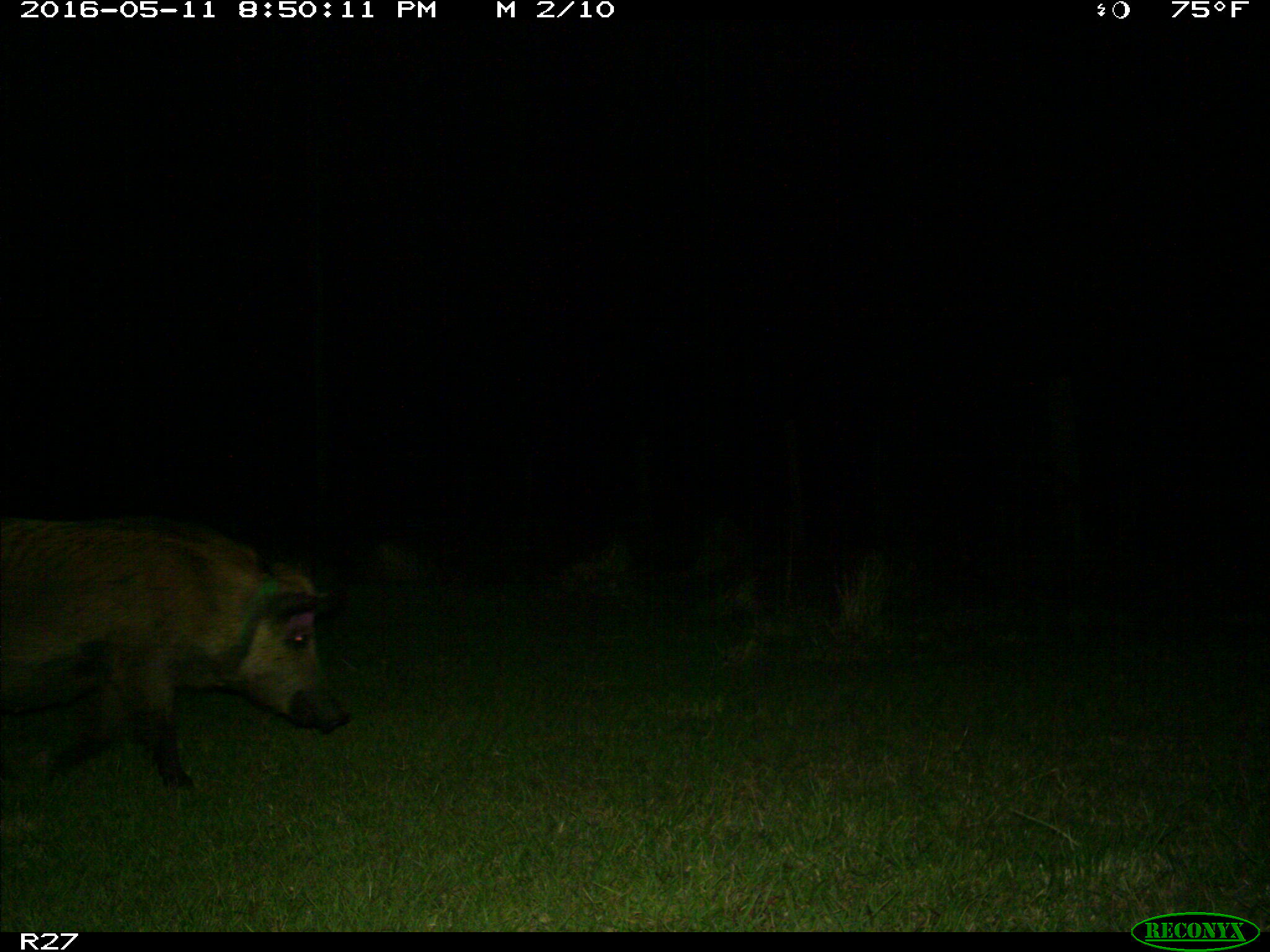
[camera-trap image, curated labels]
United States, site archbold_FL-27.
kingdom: Animalia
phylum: Chordata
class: Mammalia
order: Artiodactyla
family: Suidae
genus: Sus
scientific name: Sus scrofa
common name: wild boar